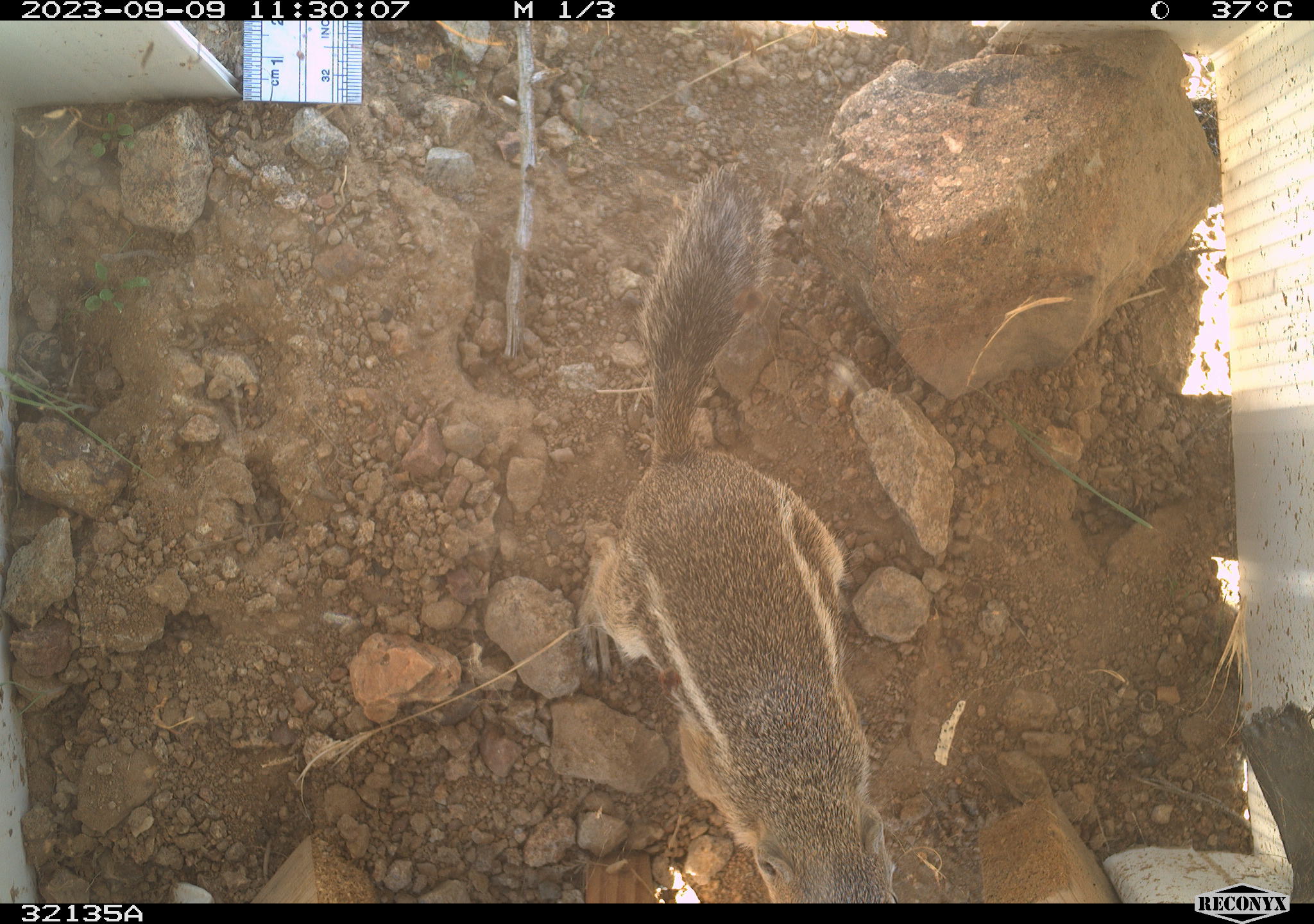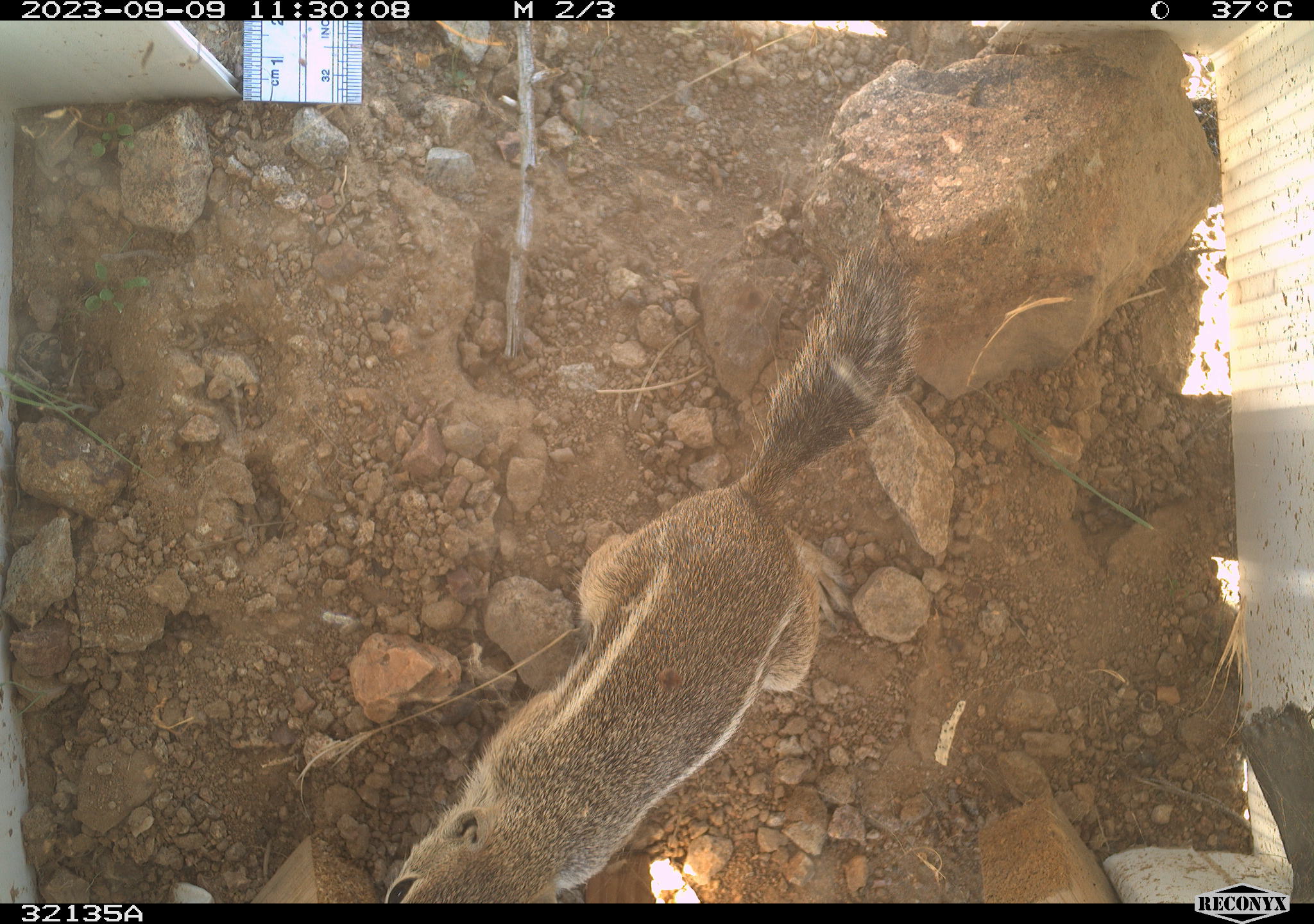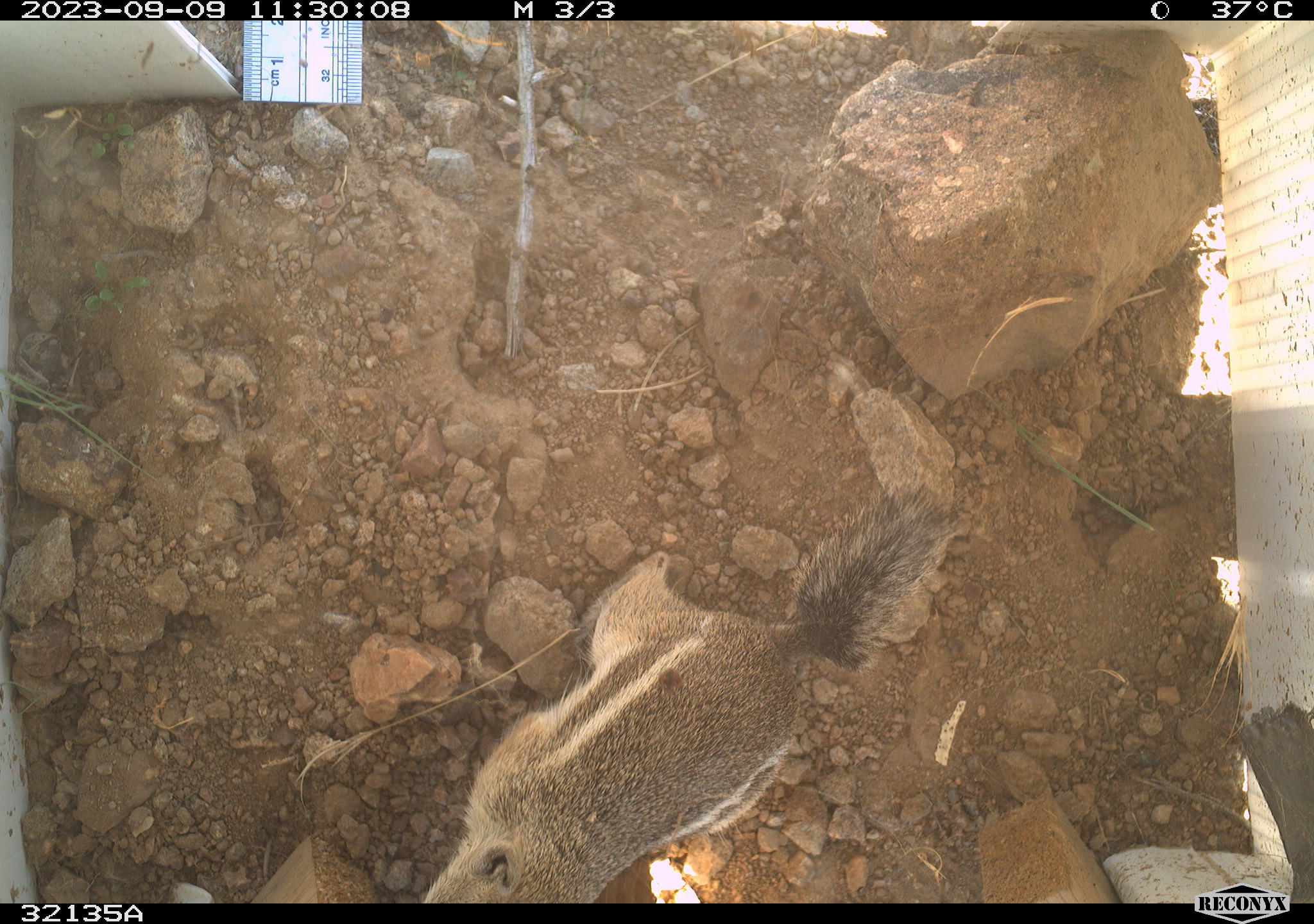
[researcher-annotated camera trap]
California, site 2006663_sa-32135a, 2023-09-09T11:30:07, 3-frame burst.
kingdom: Animalia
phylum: Chordata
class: Mammalia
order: Rodentia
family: Sciuridae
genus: Ammospermophilus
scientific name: Ammospermophilus leucurus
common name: white-tailed antelope squirrel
White-tailed antelope squirrel (Ammospermophilus leucurus).